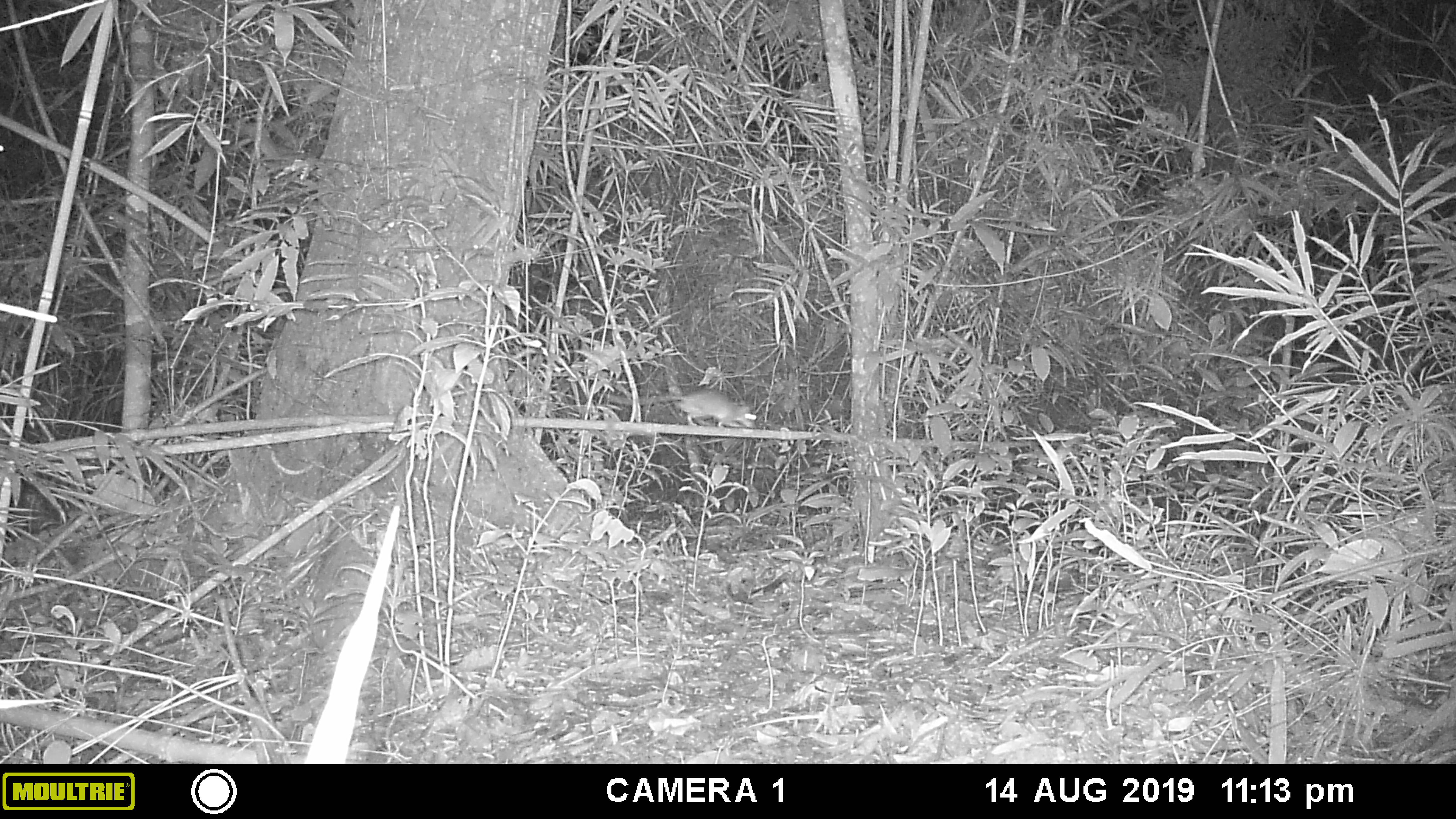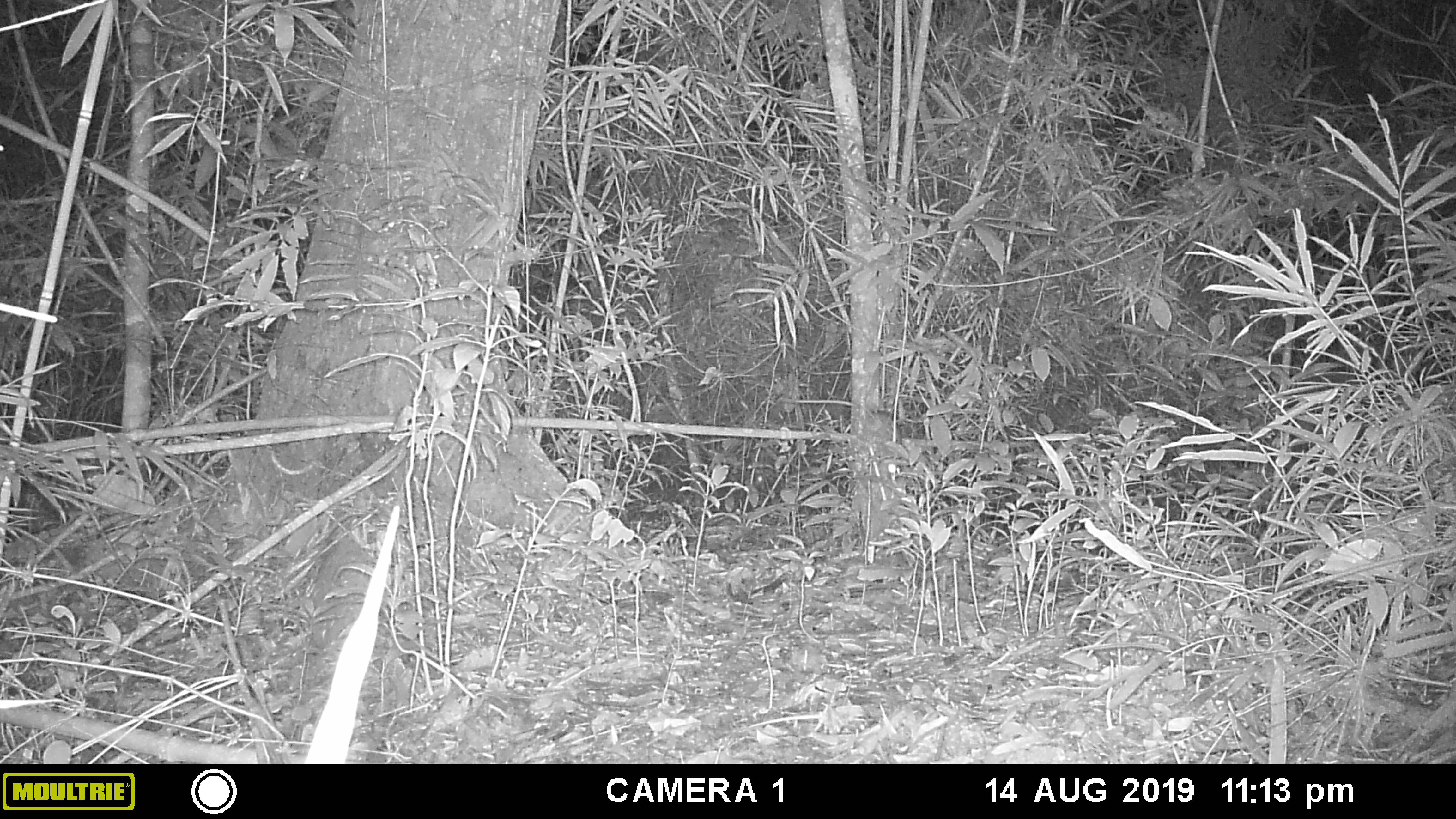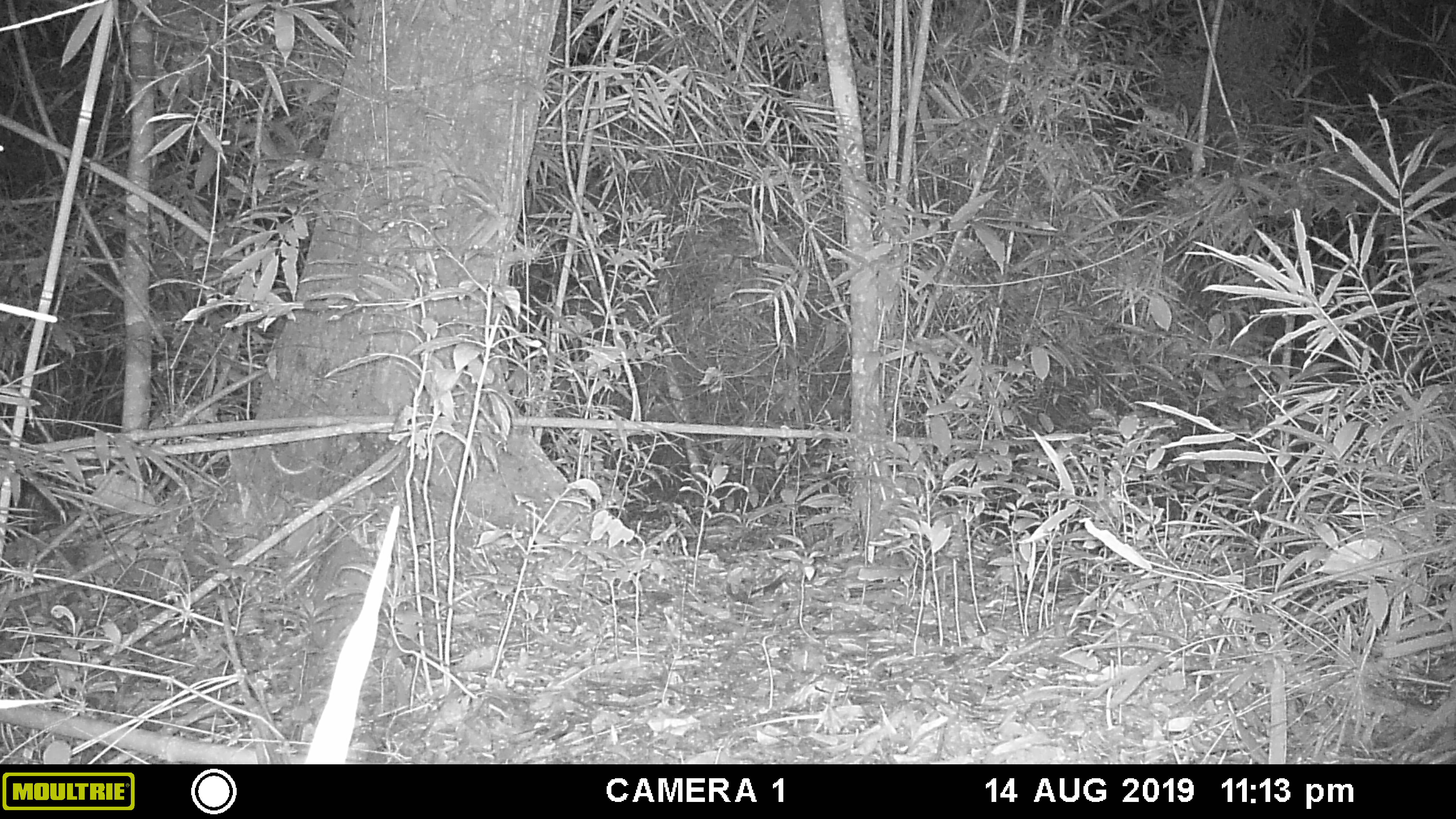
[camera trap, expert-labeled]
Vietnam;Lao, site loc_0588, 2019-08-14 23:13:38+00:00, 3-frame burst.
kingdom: Animalia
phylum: Chordata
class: Mammalia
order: Rodentia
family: Muridae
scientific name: Muridae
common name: old-world mice and rats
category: unidentified murid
Unidentified murid (old-world mice and rats) (Muridae). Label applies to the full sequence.